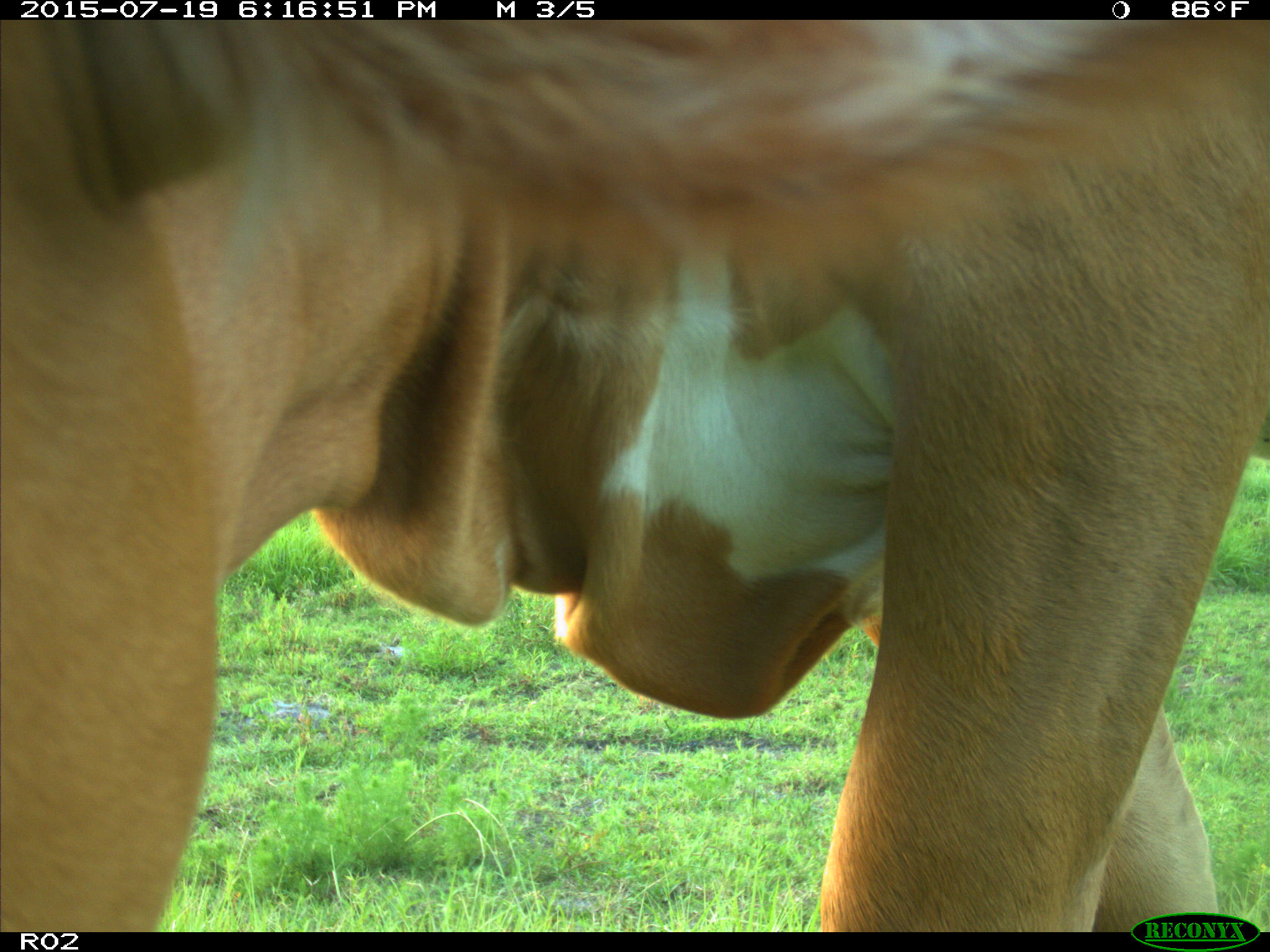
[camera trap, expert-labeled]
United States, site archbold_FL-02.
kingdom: Animalia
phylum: Chordata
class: Mammalia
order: Artiodactyla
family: Bovidae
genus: Bos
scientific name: Bos taurus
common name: domestic cow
Bos taurus (domestic cow).